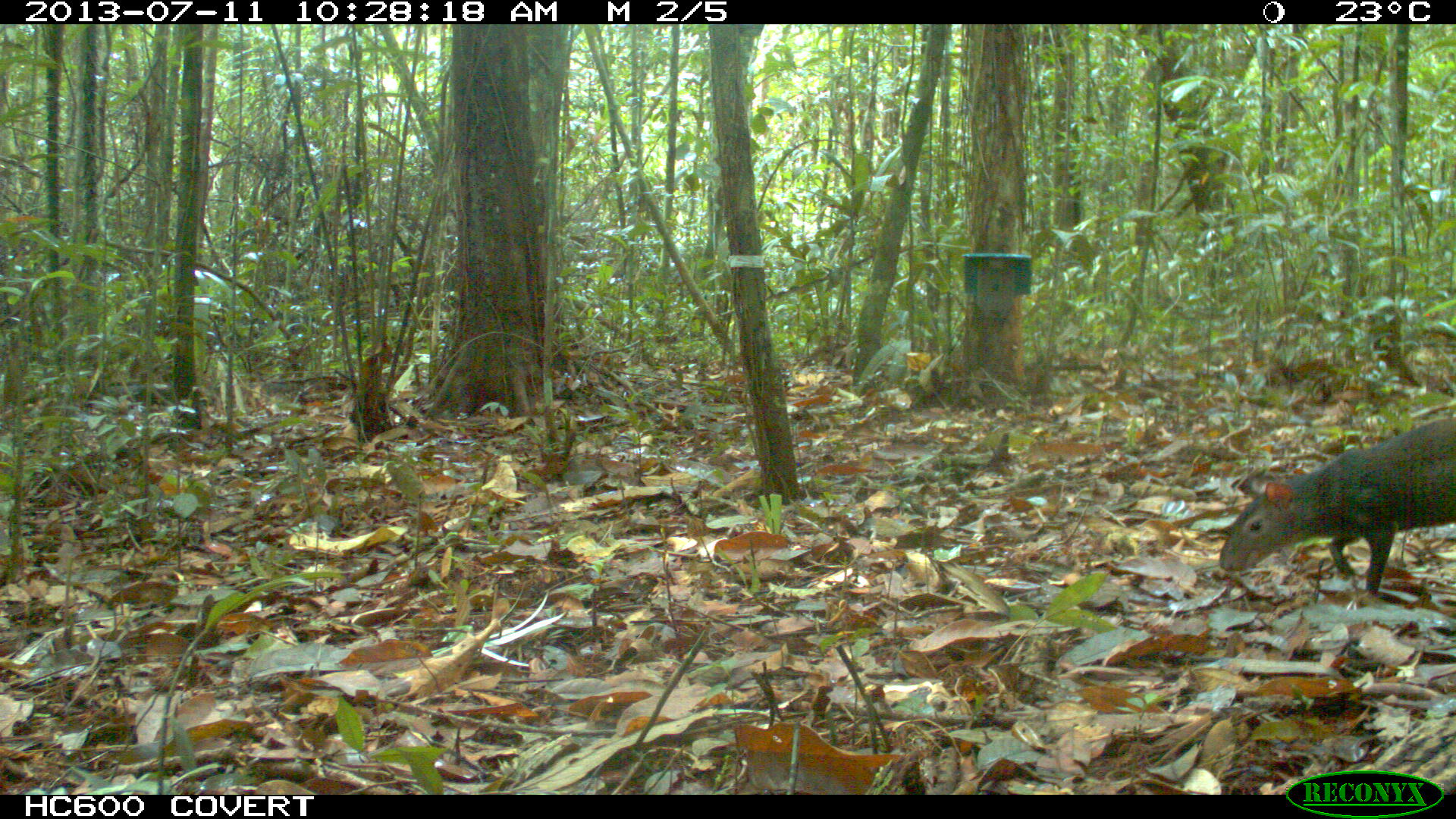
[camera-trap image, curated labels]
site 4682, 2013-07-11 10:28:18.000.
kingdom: Animalia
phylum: Chordata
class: Mammalia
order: Rodentia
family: Dasyproctidae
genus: Dasyprocta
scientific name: Dasyprocta leporina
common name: red-rumped agouti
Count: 1.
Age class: adult.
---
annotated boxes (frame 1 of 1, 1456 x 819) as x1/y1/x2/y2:
dasyprocta leporina: 1217/417/1455/593